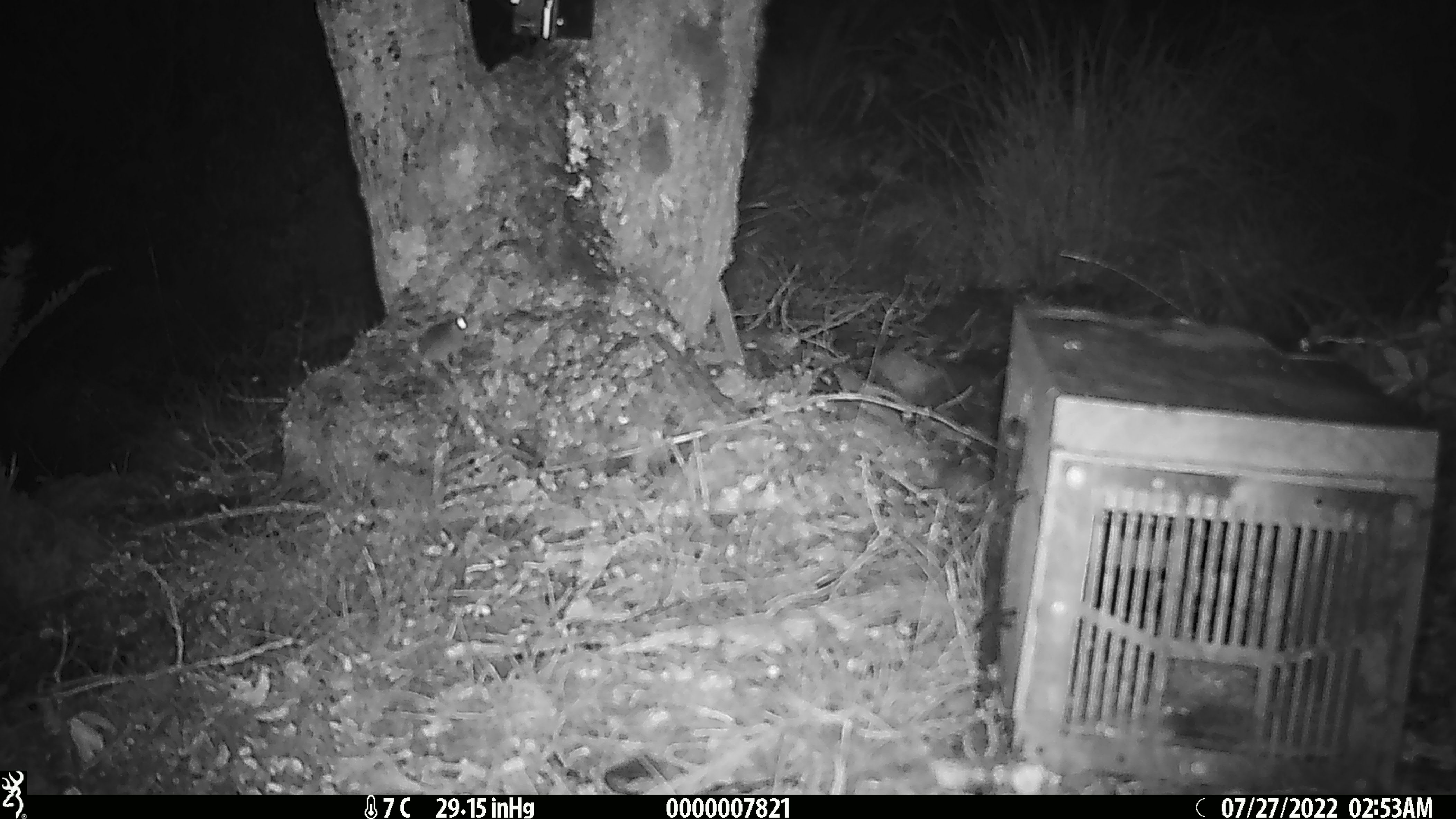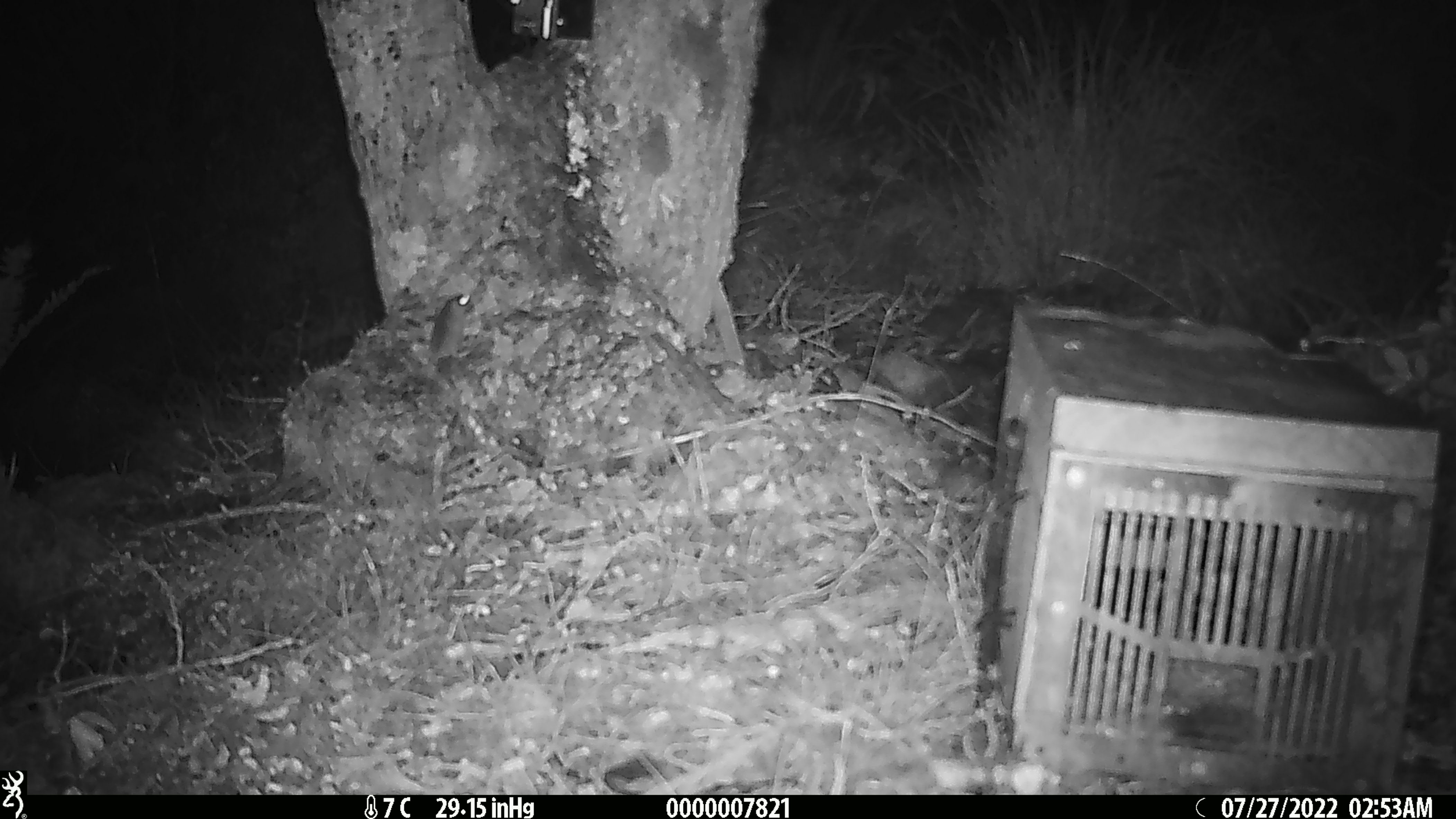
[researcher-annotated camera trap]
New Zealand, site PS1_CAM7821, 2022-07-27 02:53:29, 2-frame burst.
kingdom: Animalia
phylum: Chordata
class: Mammalia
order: Rodentia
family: Muridae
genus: Mus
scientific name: Mus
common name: mouse